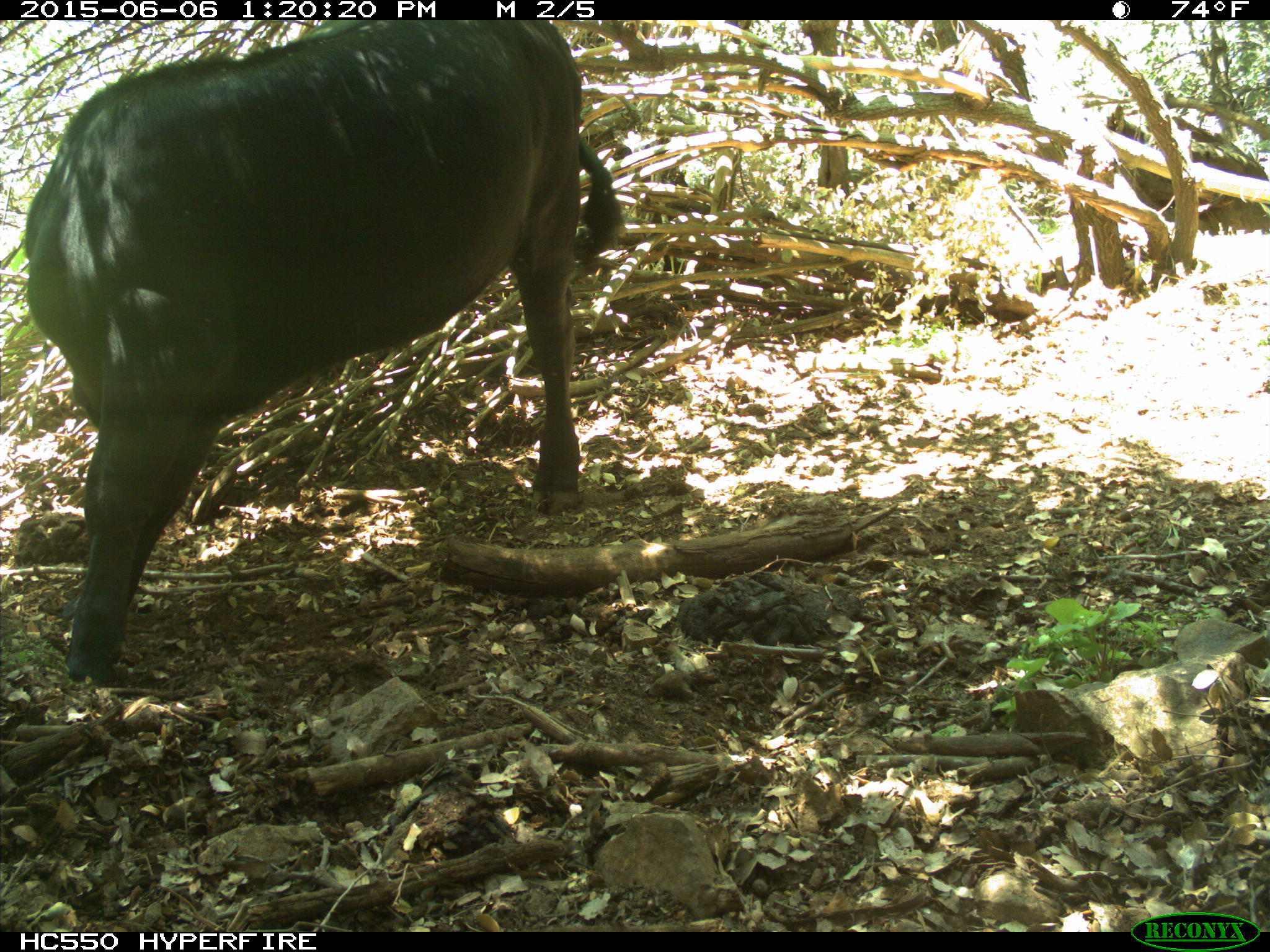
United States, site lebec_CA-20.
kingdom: Animalia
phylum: Chordata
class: Mammalia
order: Artiodactyla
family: Bovidae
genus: Bos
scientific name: Bos taurus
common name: domestic cow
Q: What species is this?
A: Bos taurus (domestic cow).